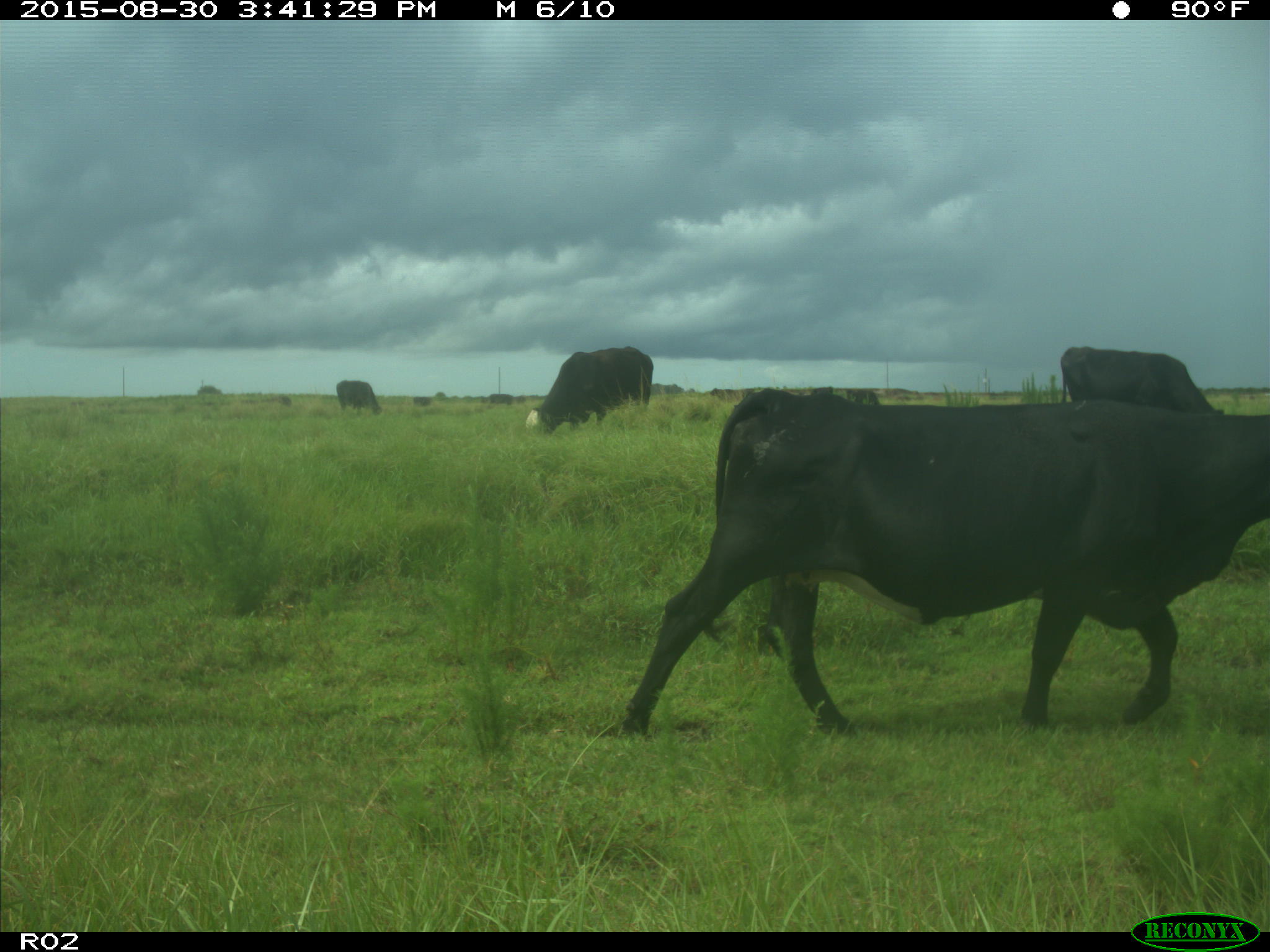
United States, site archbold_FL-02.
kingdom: Animalia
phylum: Chordata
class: Mammalia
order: Artiodactyla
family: Bovidae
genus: Bos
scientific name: Bos taurus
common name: domestic cow